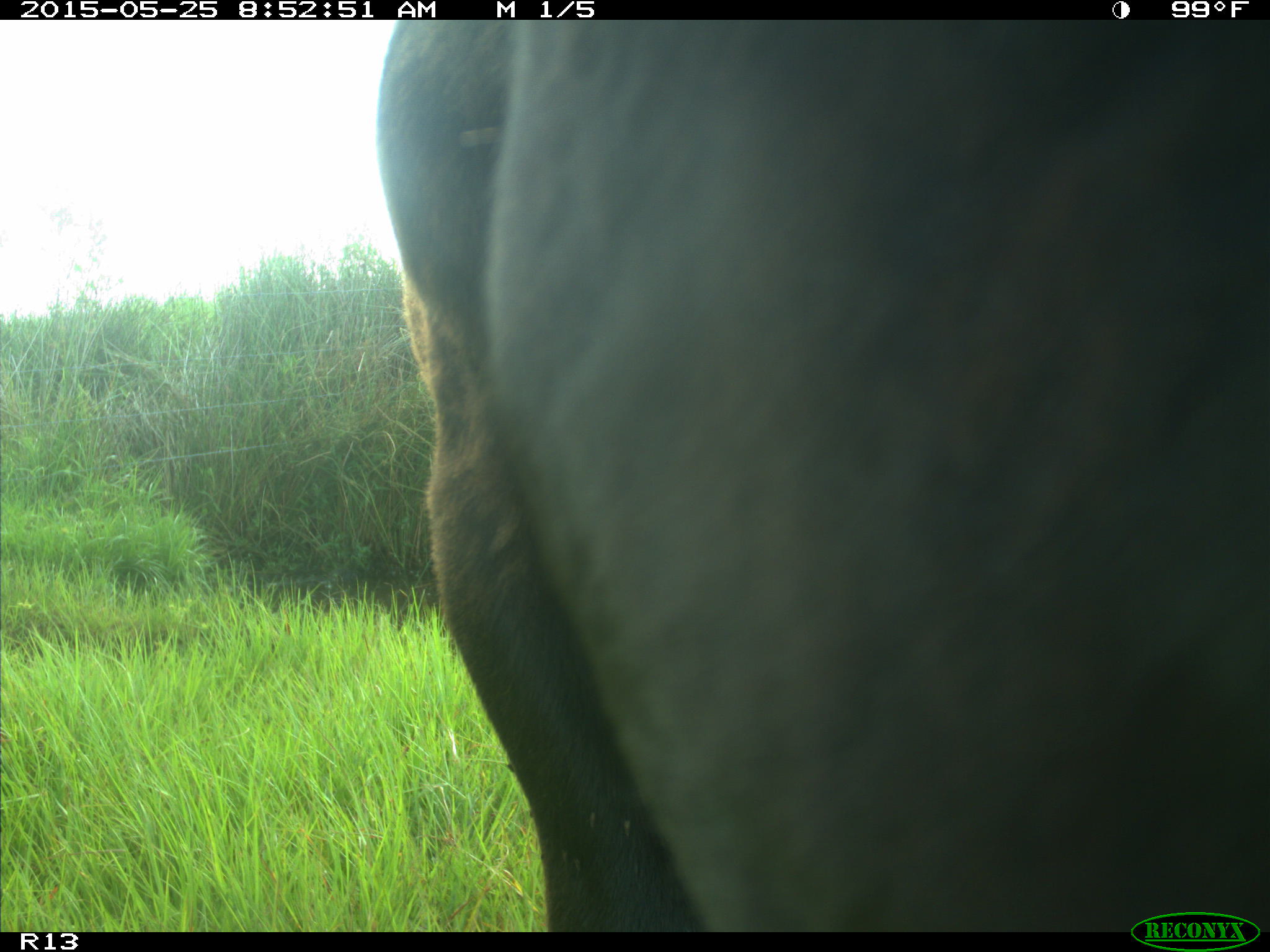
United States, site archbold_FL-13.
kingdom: Animalia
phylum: Chordata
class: Mammalia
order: Artiodactyla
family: Bovidae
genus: Bos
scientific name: Bos taurus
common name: domestic cow